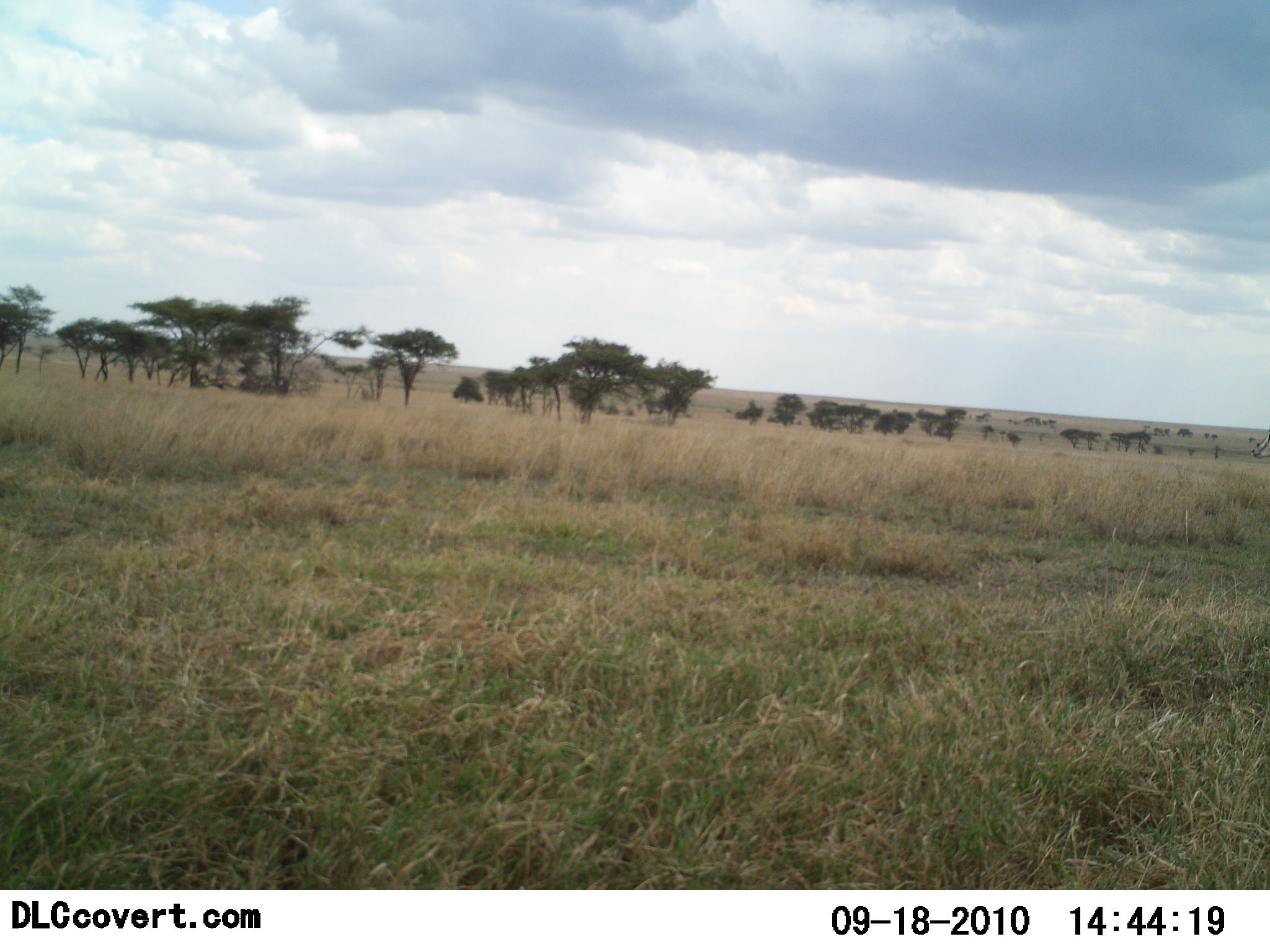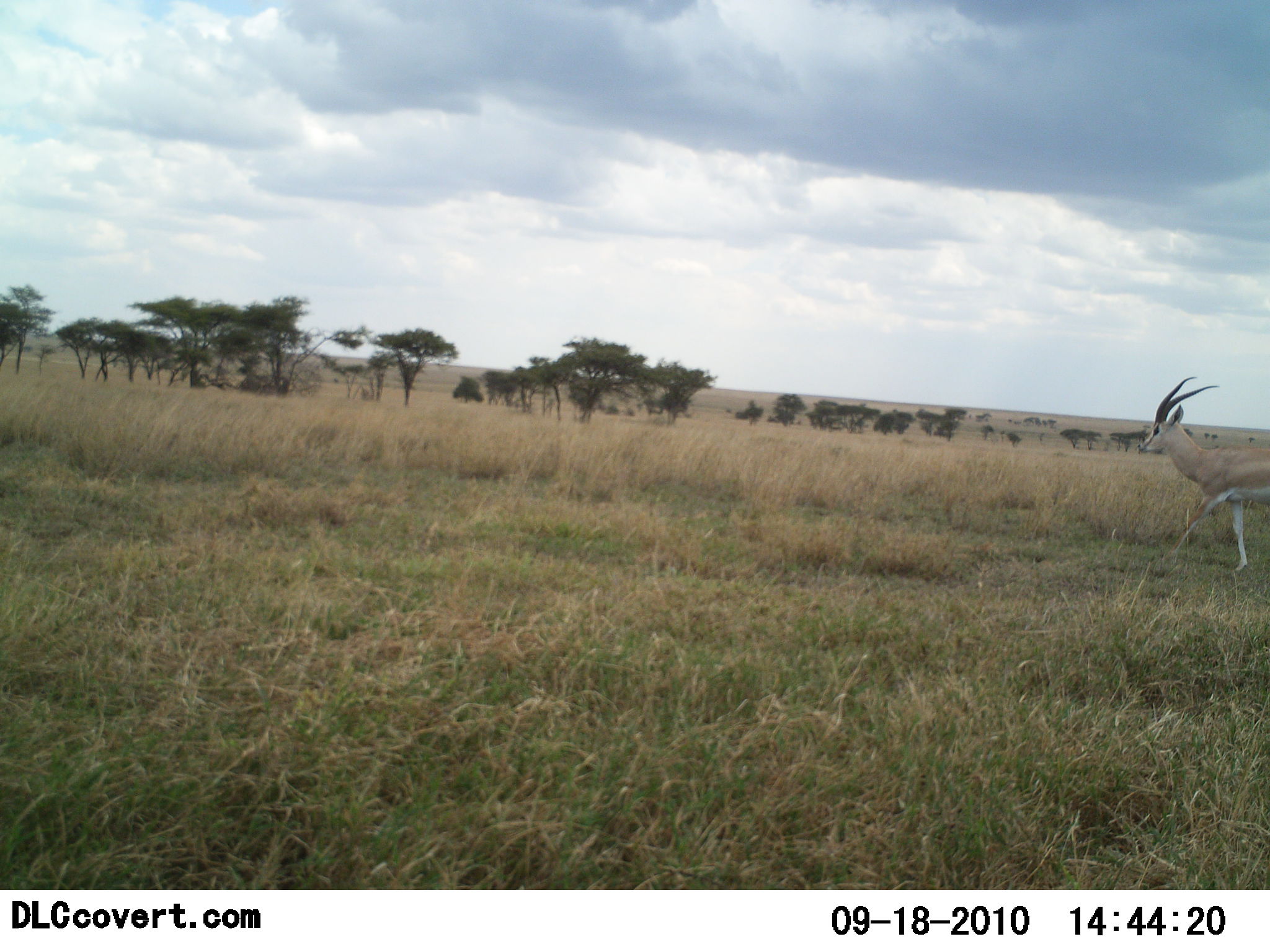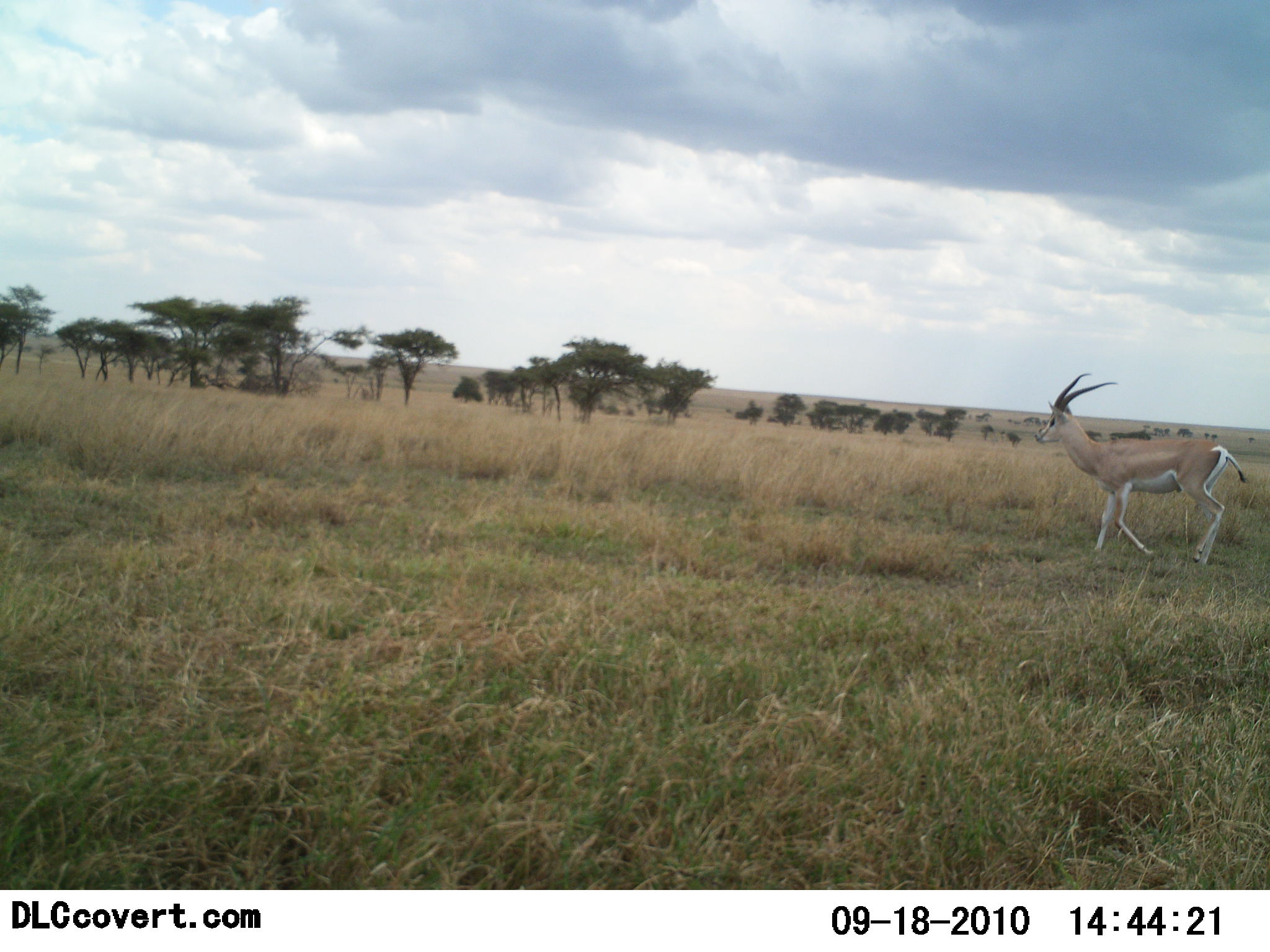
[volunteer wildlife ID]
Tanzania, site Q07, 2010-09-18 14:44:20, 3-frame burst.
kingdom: Animalia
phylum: Chordata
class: Mammalia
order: Artiodactyla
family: Bovidae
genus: Nanger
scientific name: Nanger granti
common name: grant's gazelle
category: gazellegrants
Gazellegrants (grant's gazelle) (Nanger granti), count 1. Behavior (volunteer vote fractions): standing 0%, resting 0%, moving 100%, interacting 0%. Young present (vote fraction): 0%. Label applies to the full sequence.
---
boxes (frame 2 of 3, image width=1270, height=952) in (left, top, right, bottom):
animal: (1135, 376, 1270, 581)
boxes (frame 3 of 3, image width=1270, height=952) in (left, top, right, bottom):
animal: (1035, 371, 1252, 573)